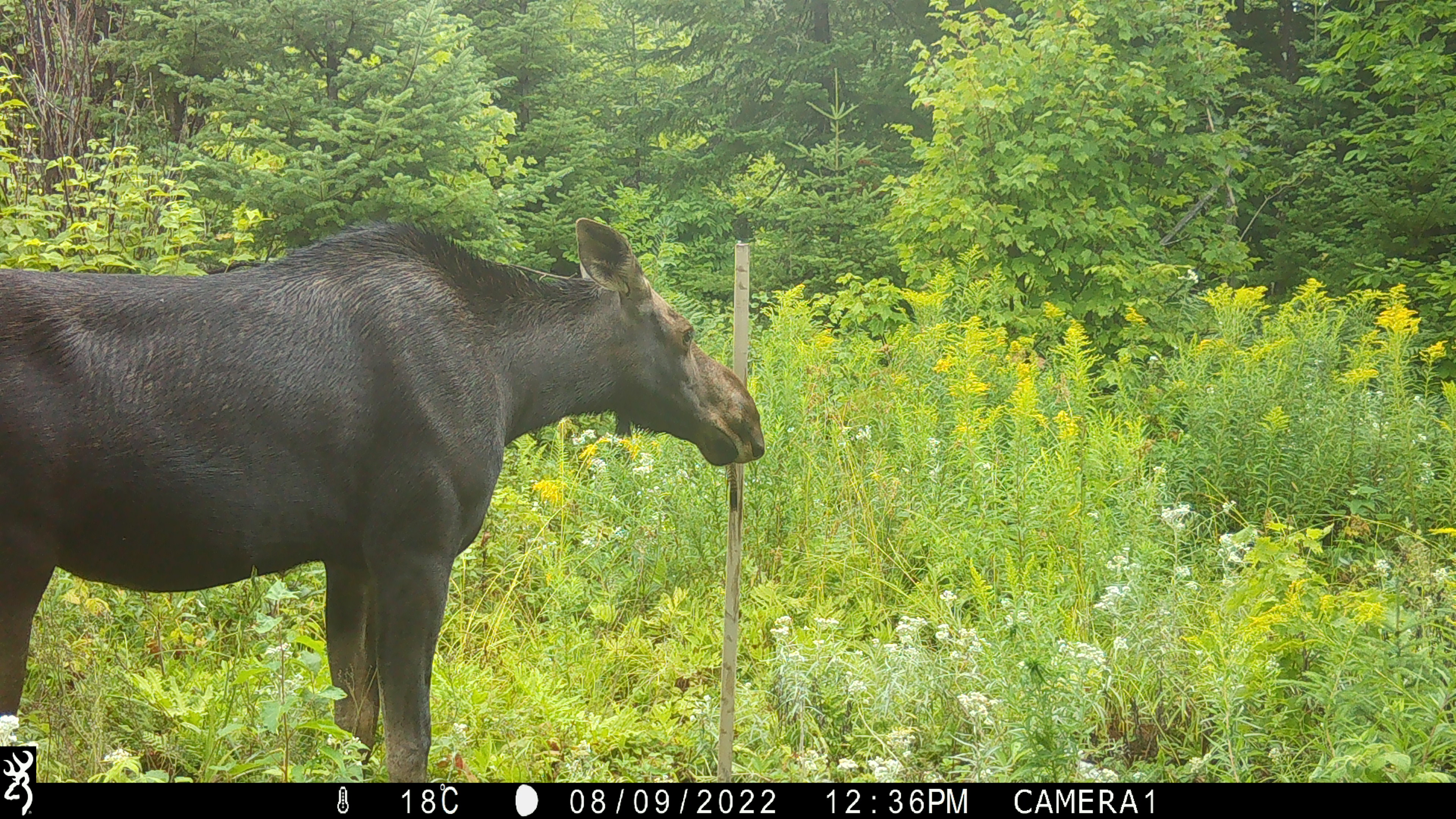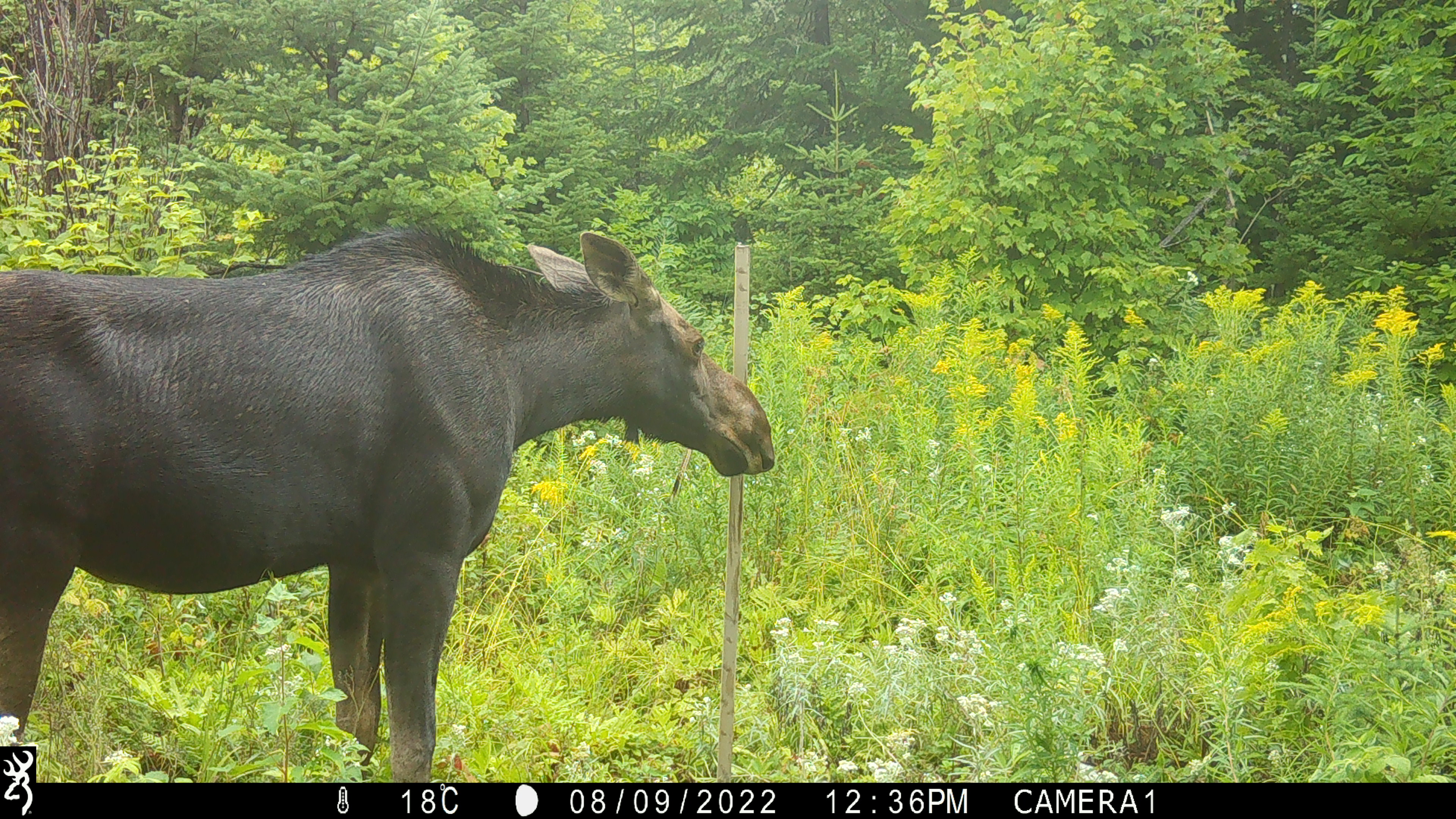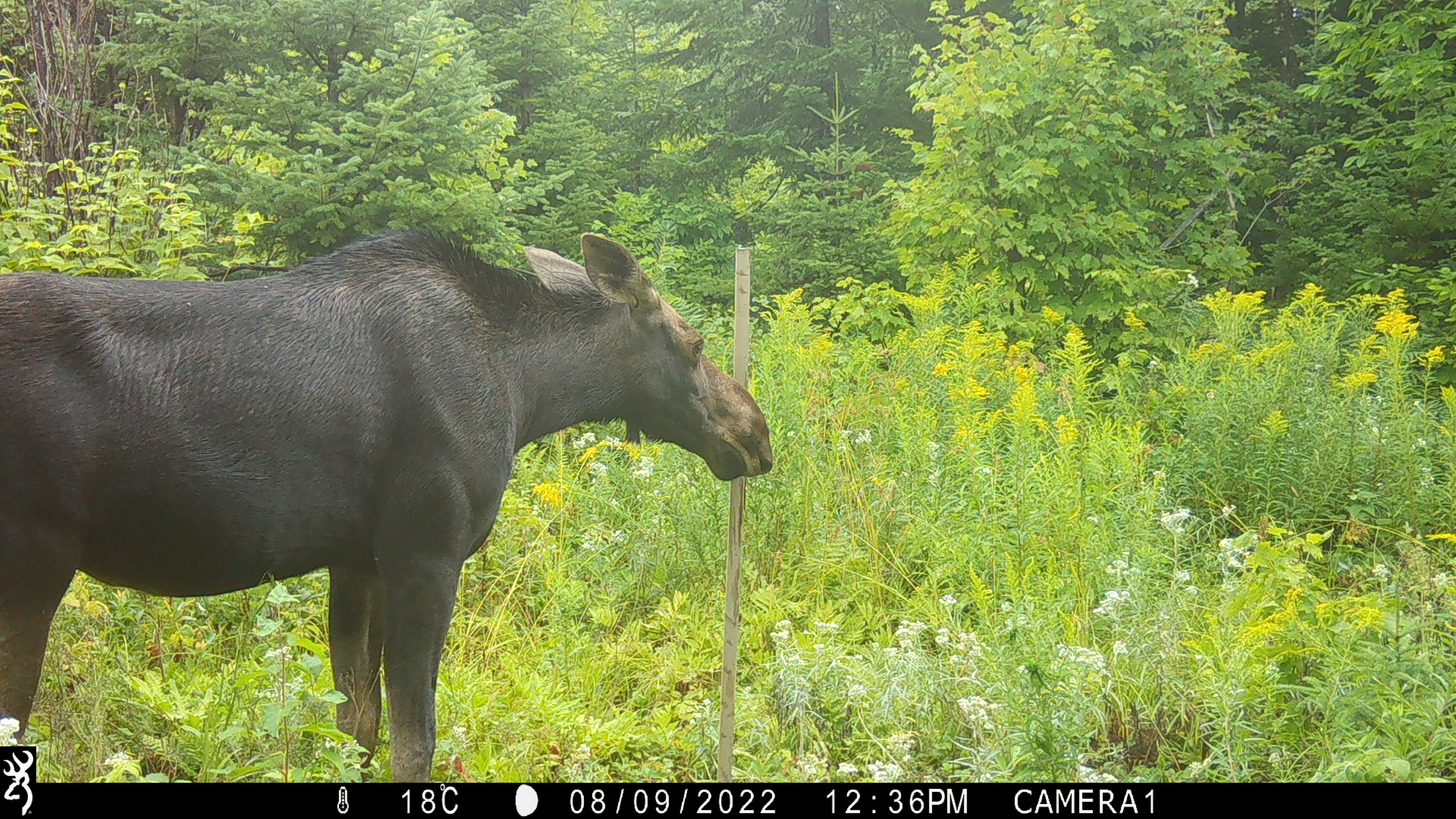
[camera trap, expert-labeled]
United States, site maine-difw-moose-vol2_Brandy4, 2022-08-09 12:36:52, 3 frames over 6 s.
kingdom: Animalia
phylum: Chordata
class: Mammalia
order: Artiodactyla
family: Cervidae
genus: Alces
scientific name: Alces alces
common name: moose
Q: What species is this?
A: Moose (Alces alces).